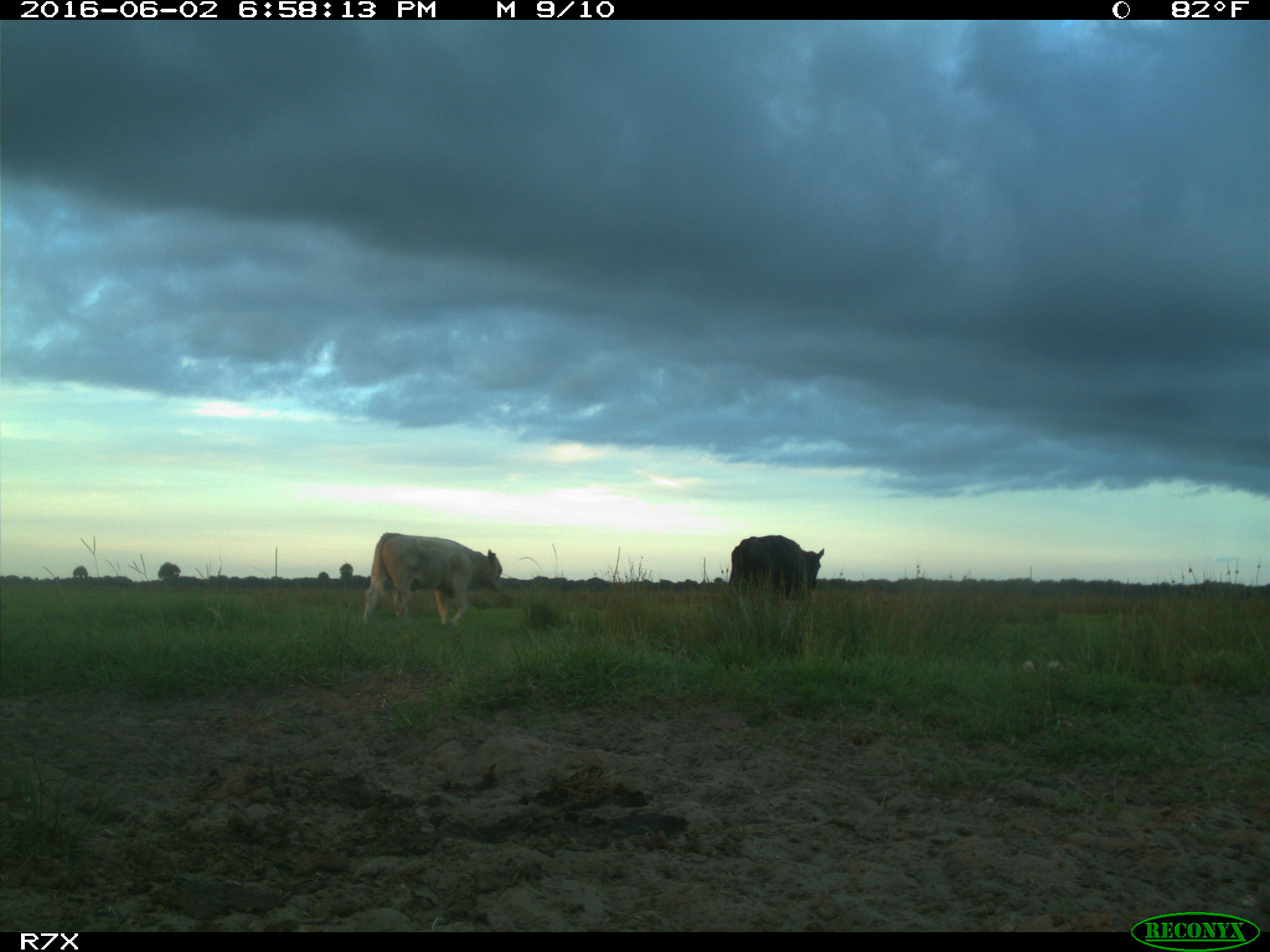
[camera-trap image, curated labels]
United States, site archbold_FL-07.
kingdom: Animalia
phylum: Chordata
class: Mammalia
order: Artiodactyla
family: Bovidae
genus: Bos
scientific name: Bos taurus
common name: domestic cow